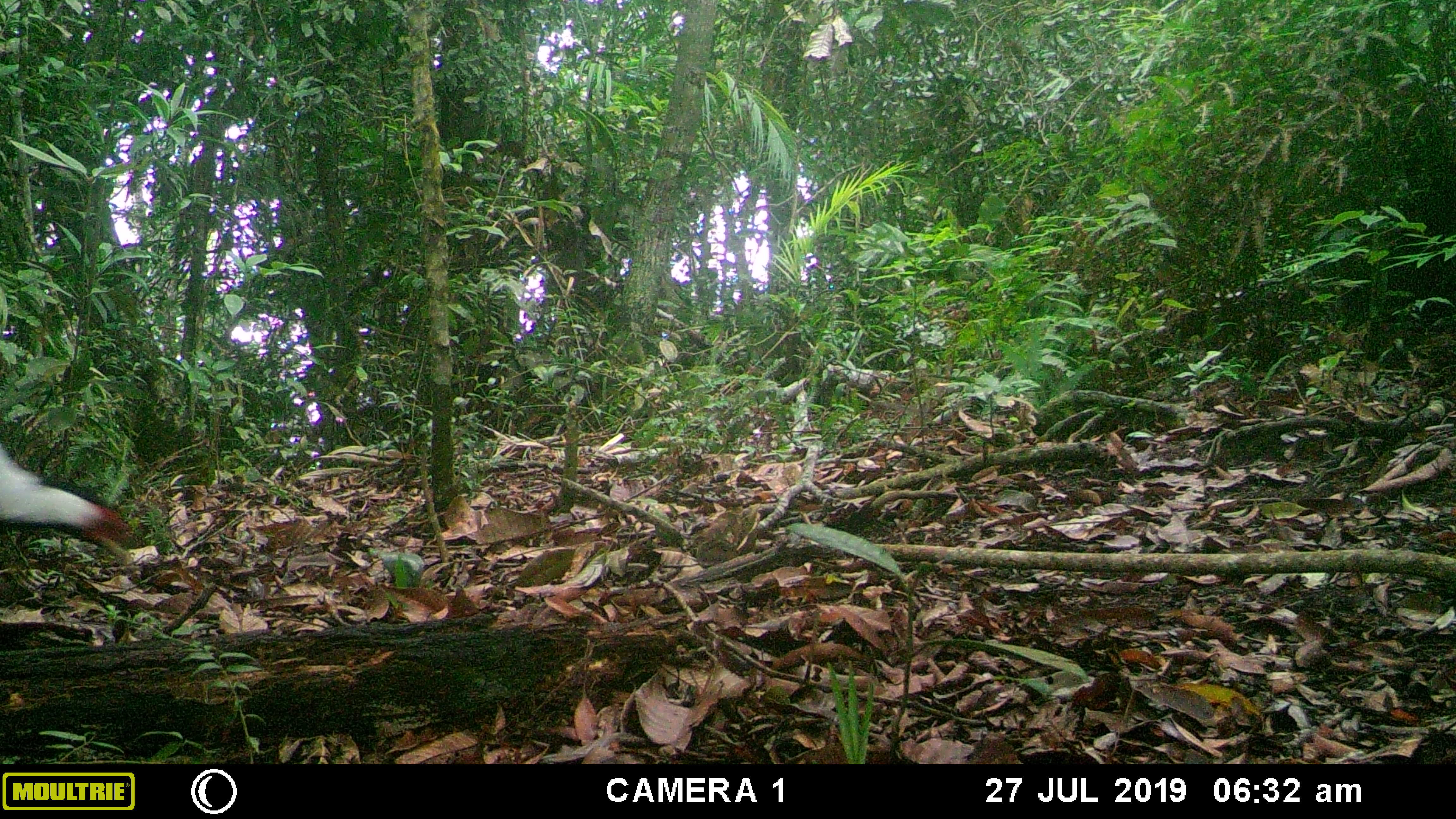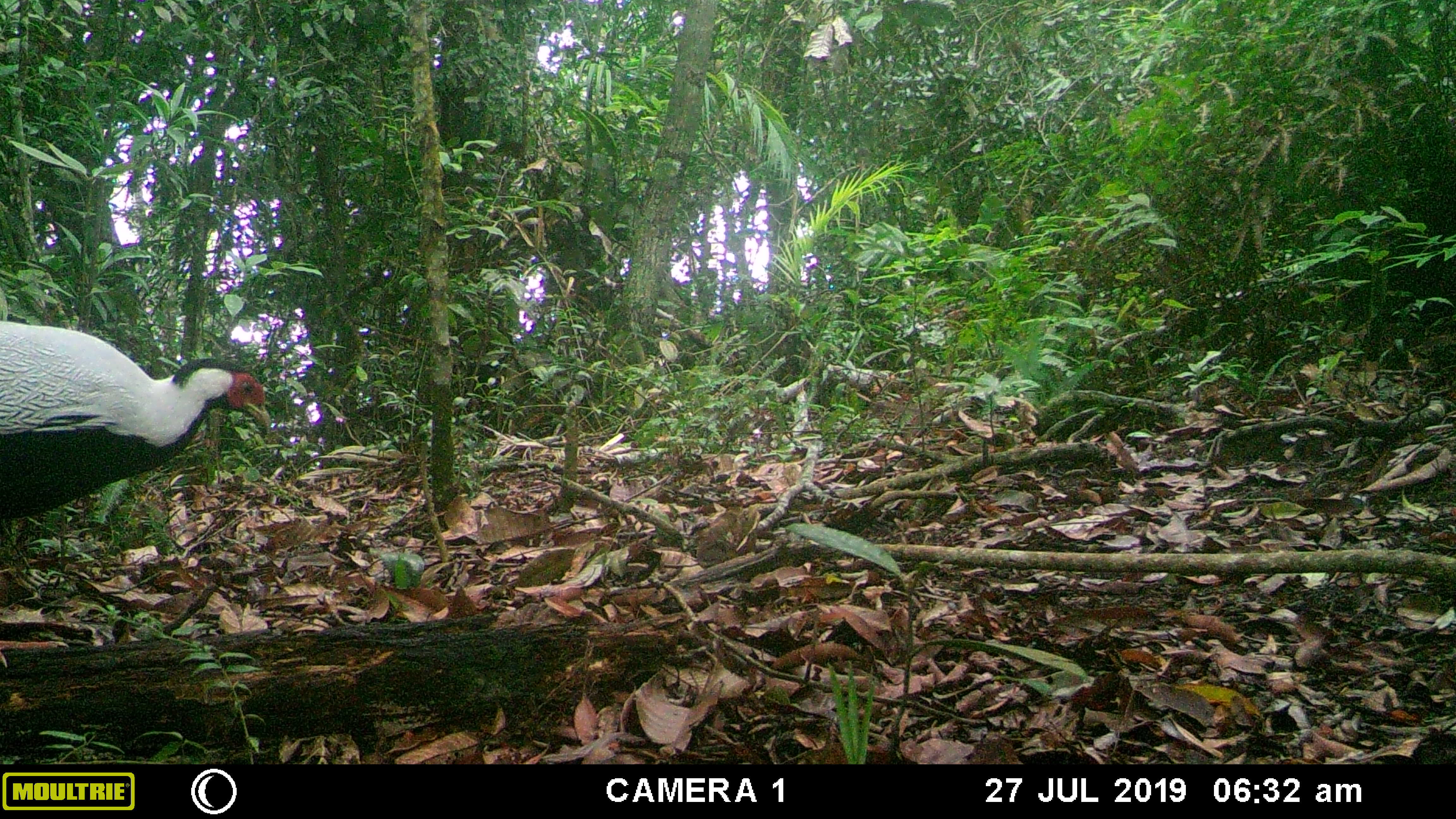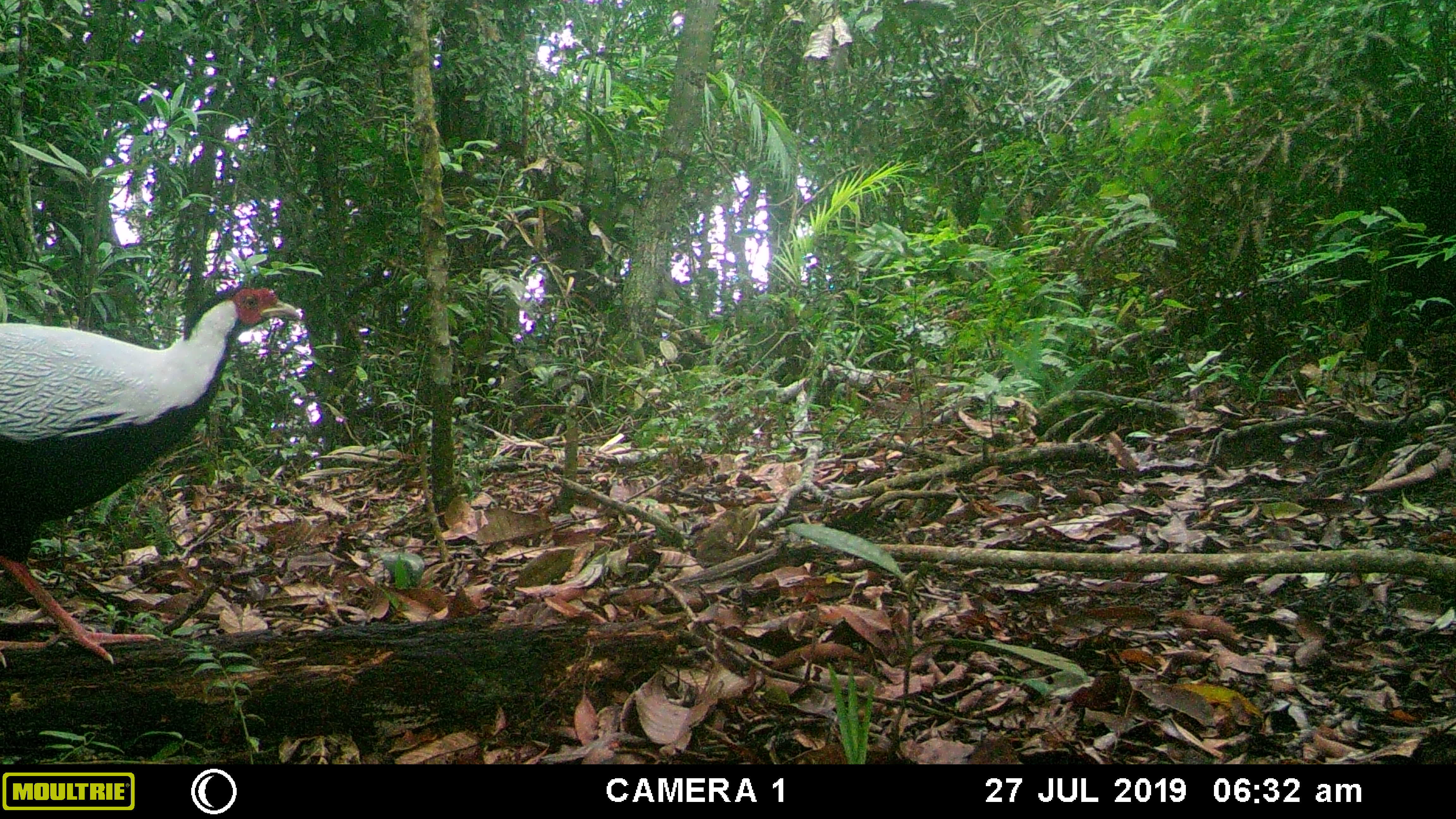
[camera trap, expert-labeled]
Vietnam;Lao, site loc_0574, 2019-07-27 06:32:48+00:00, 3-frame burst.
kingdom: Animalia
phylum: Chordata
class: Aves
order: Galliformes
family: Phasianidae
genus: Lophura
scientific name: Lophura nycthemera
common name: silver pheasant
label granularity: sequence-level